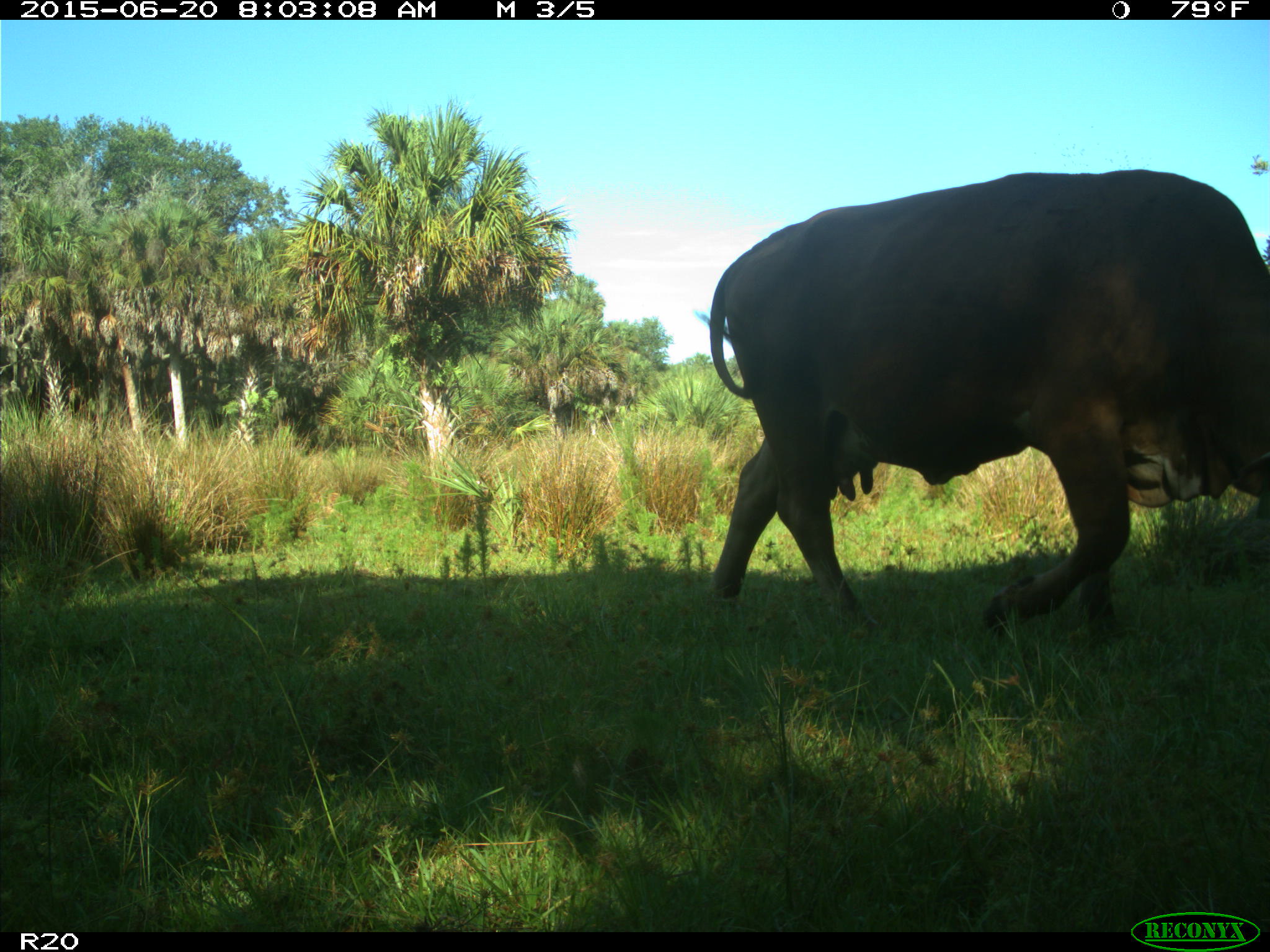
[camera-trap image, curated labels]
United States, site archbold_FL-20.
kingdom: Animalia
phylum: Chordata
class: Mammalia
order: Artiodactyla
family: Bovidae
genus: Bos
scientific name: Bos taurus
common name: domestic cow